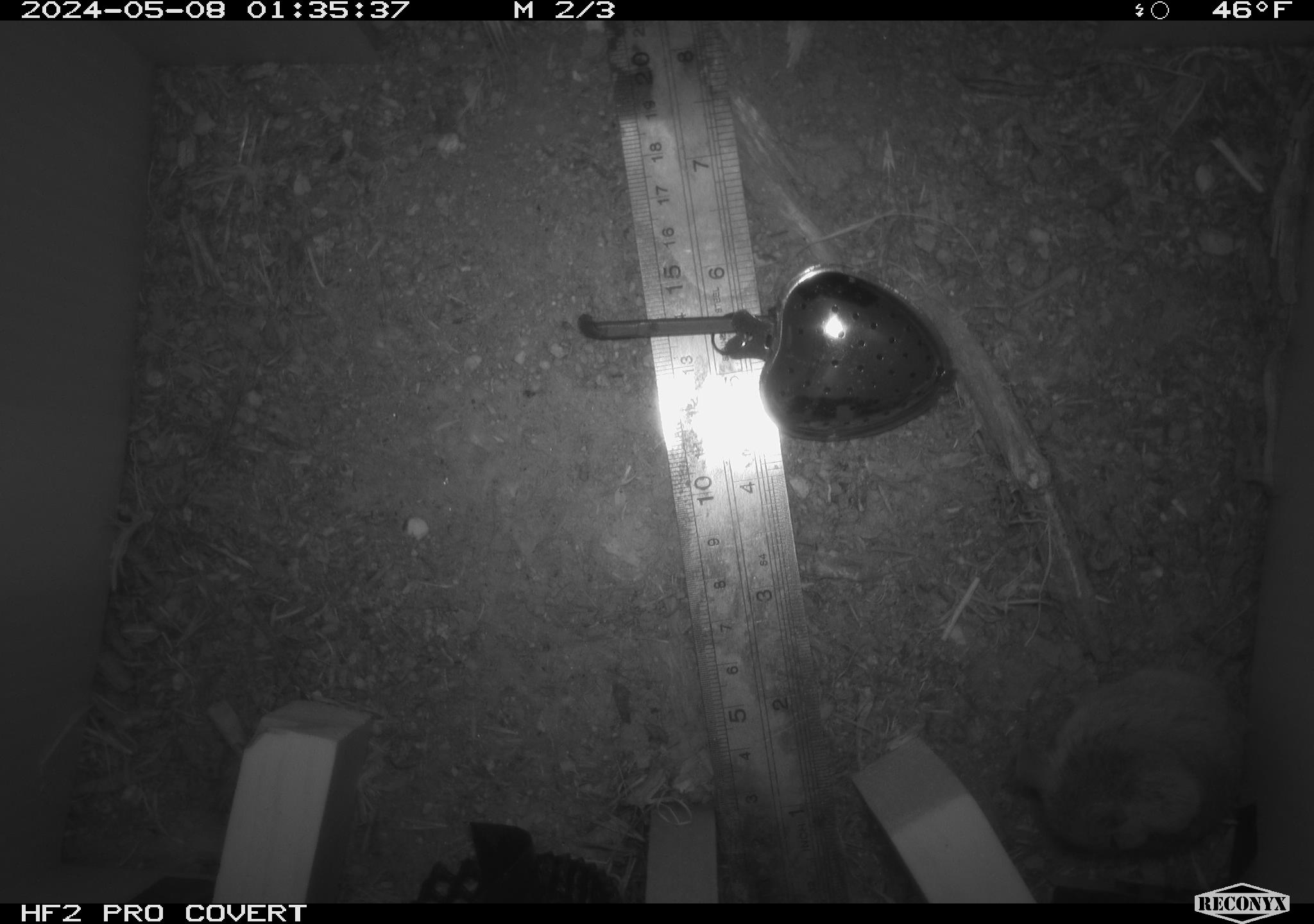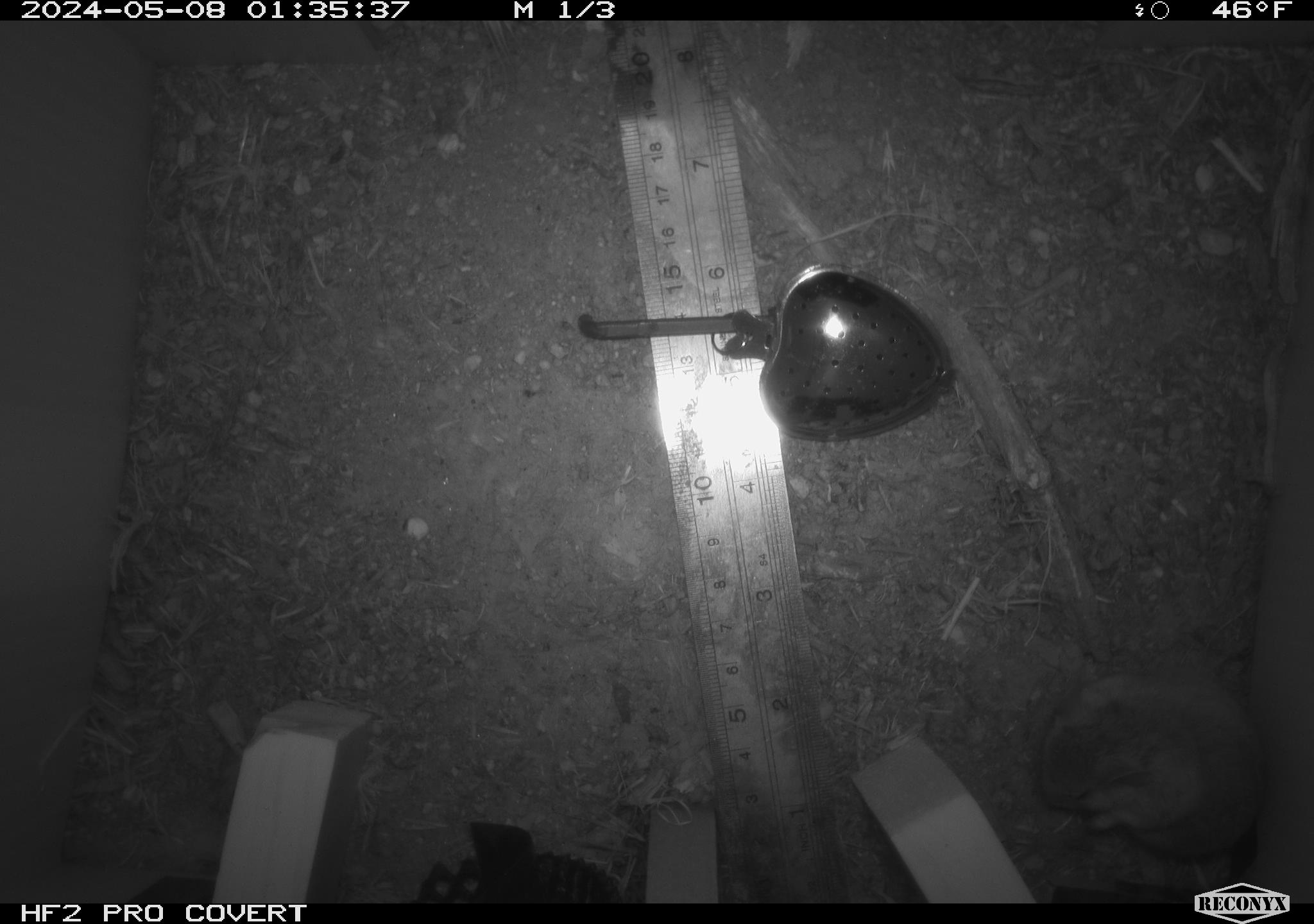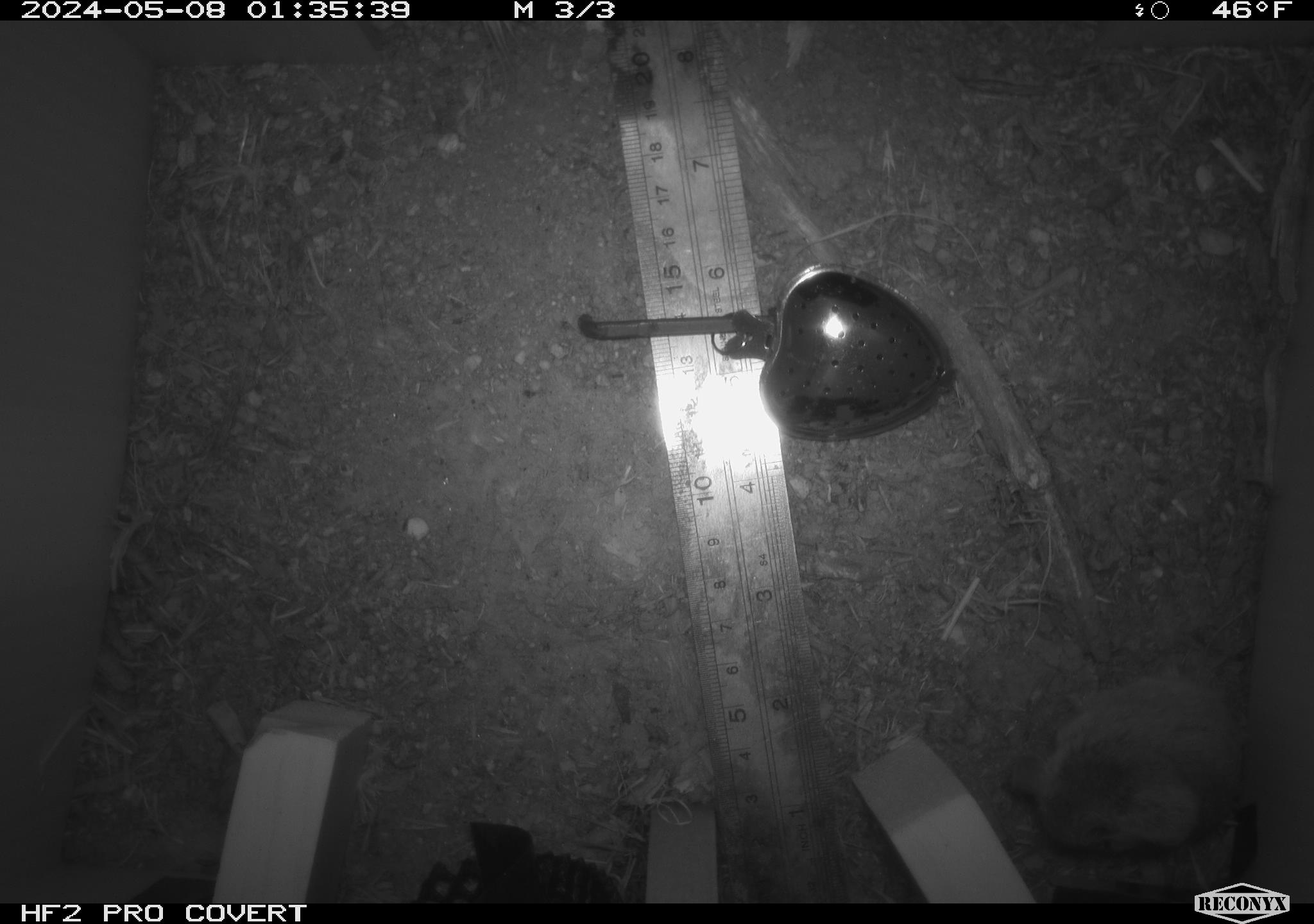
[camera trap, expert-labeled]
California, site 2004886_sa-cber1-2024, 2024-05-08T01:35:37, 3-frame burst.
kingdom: Animalia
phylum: Chordata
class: Mammalia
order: Rodentia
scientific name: Rodentia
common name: mouse species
Mouse species (Rodentia).